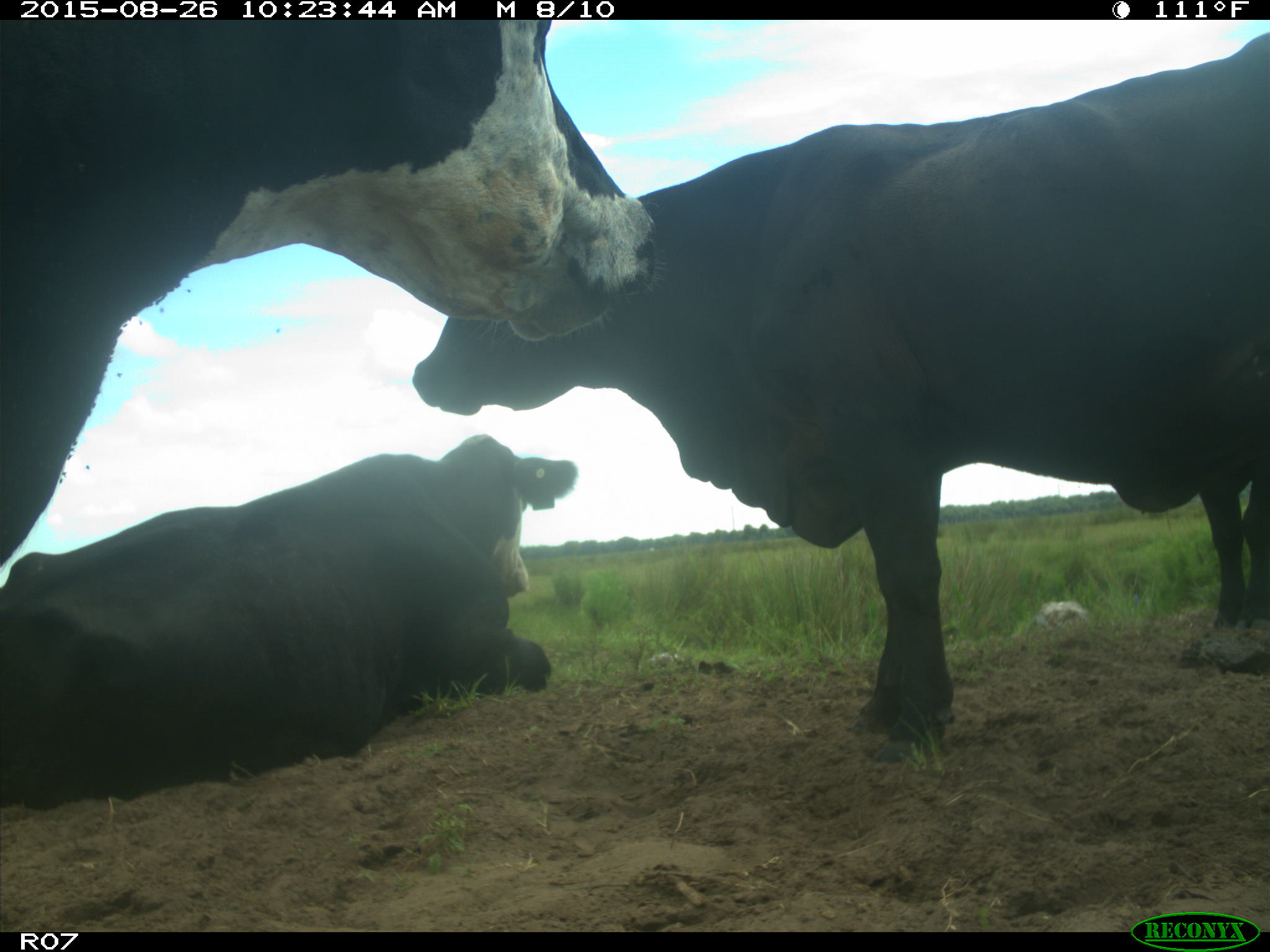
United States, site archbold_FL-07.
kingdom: Animalia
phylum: Chordata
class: Mammalia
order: Artiodactyla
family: Bovidae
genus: Bos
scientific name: Bos taurus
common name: domestic cow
Bos taurus (domestic cow).